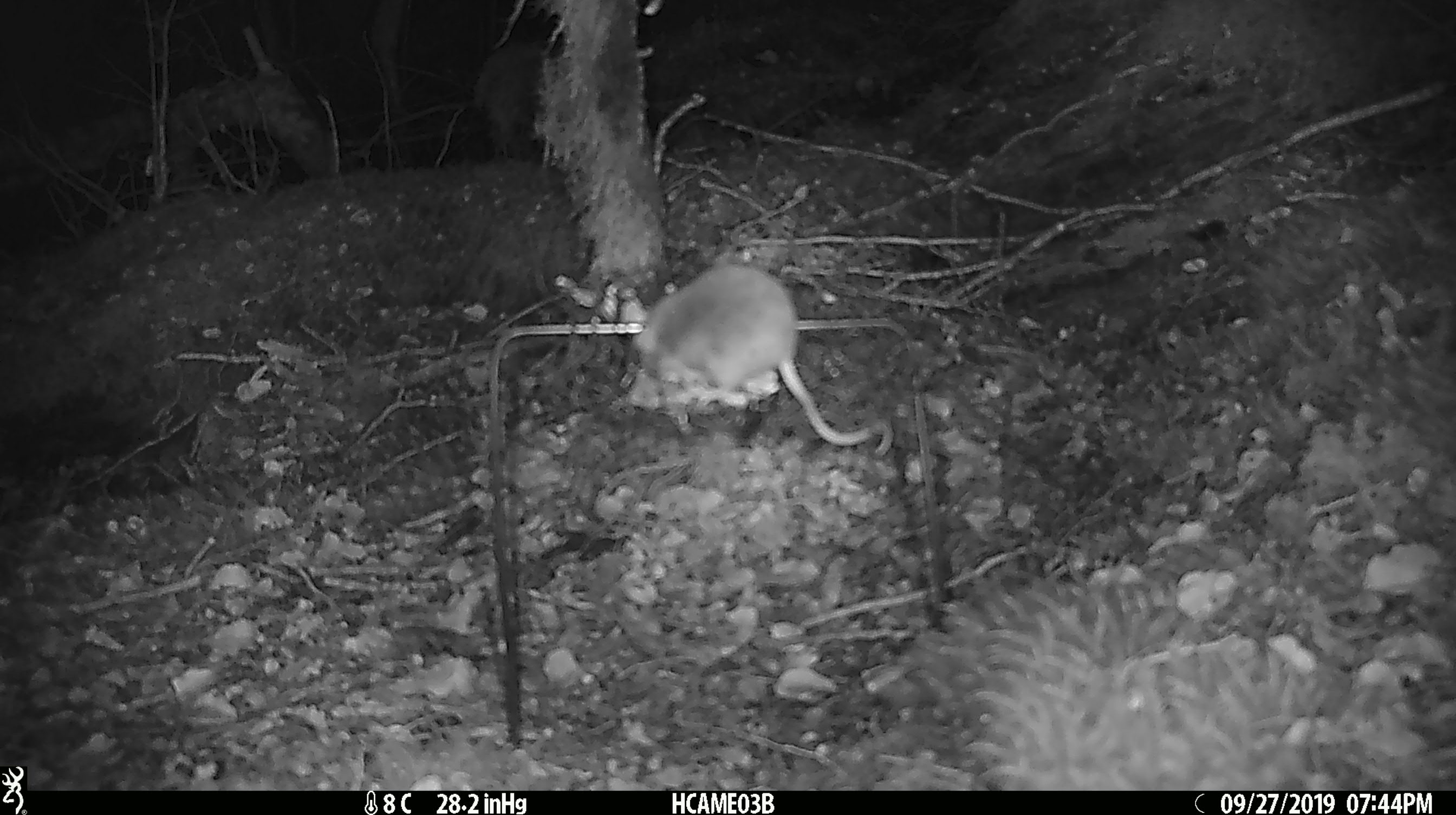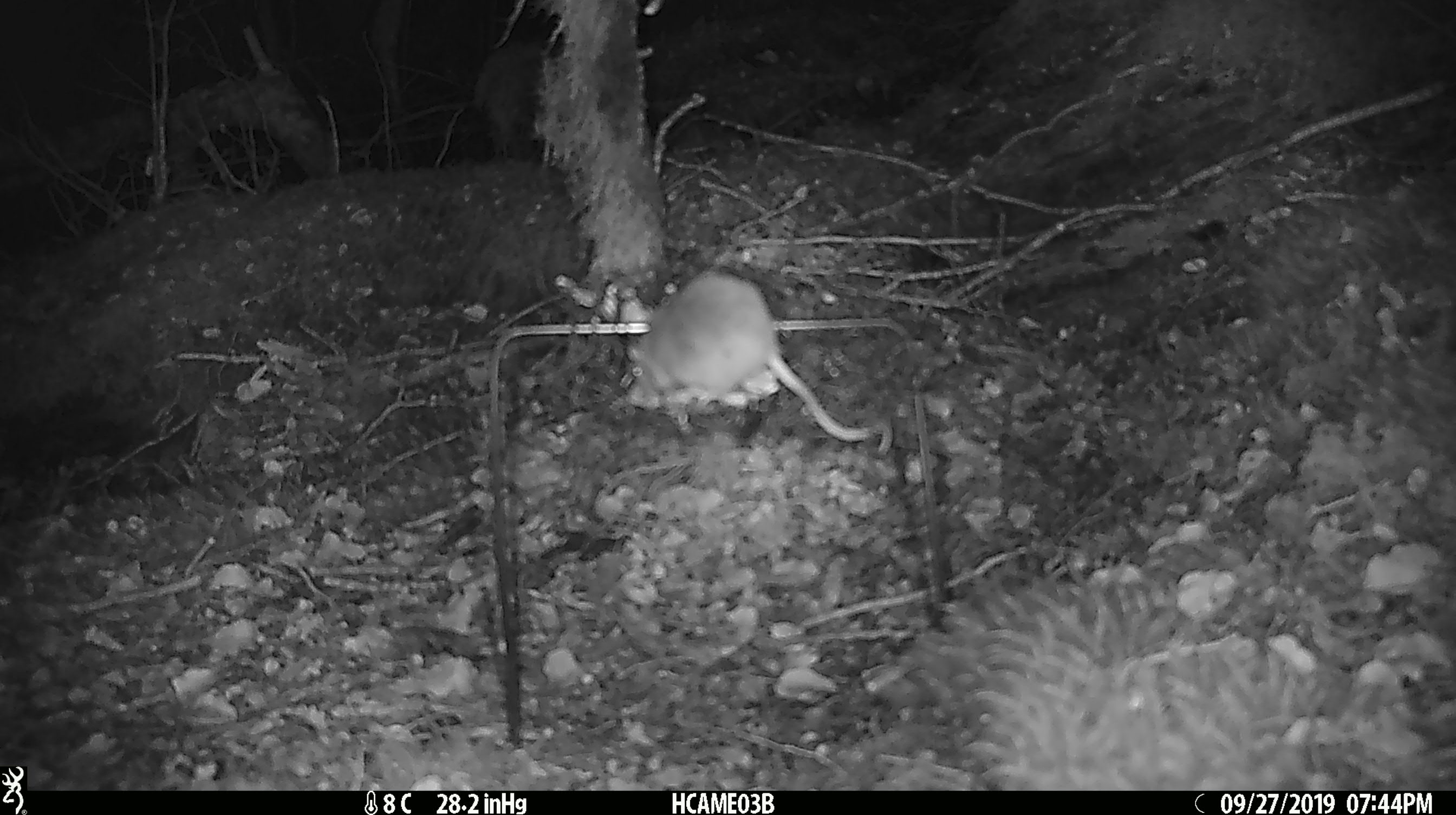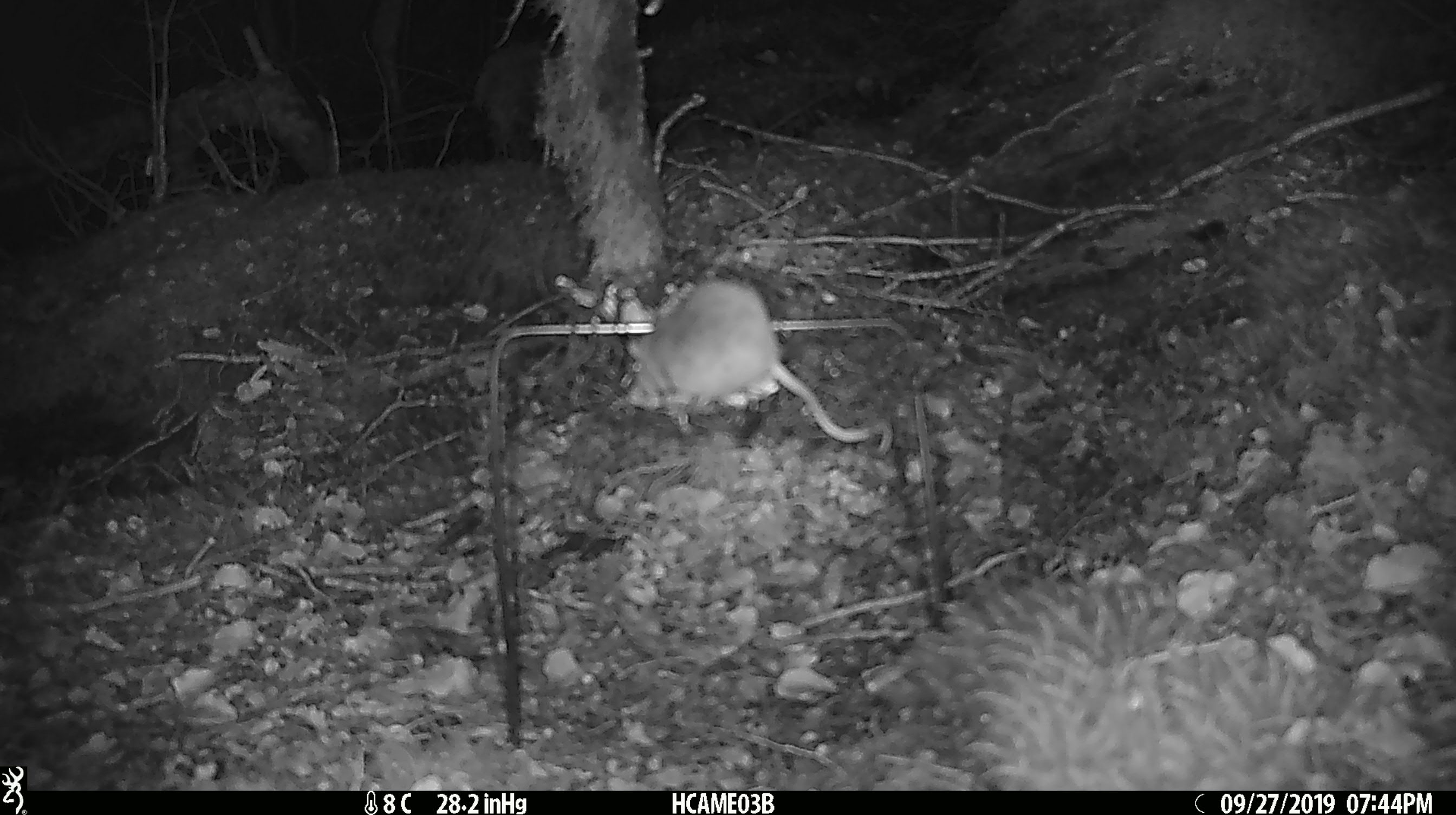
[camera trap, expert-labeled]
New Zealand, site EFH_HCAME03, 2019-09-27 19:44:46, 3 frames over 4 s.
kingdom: Animalia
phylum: Chordata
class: Mammalia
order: Rodentia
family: Muridae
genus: Mus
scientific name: Mus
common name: mouse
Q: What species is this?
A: Mouse (Mus).